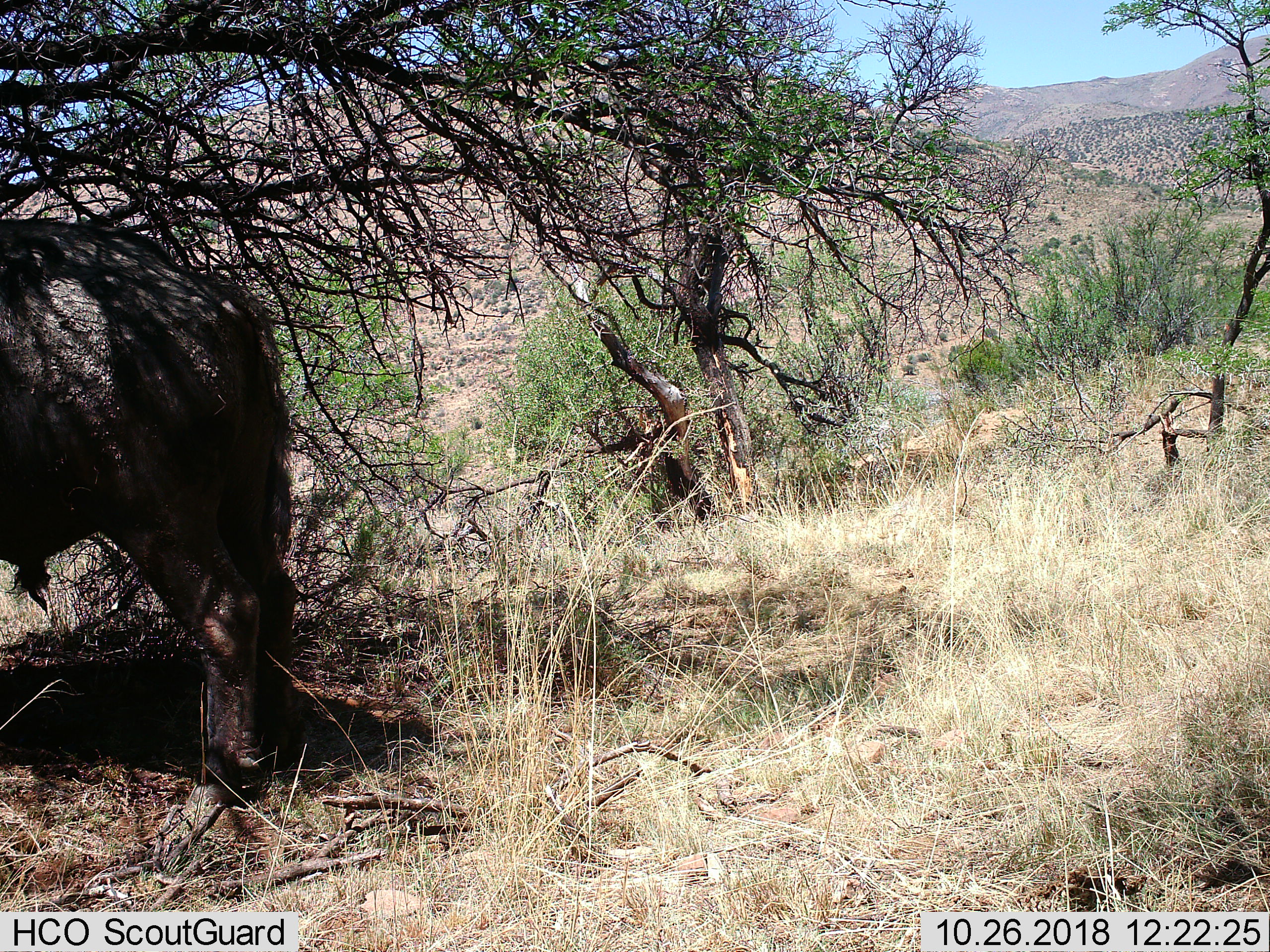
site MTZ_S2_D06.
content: unidentified animal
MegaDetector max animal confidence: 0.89